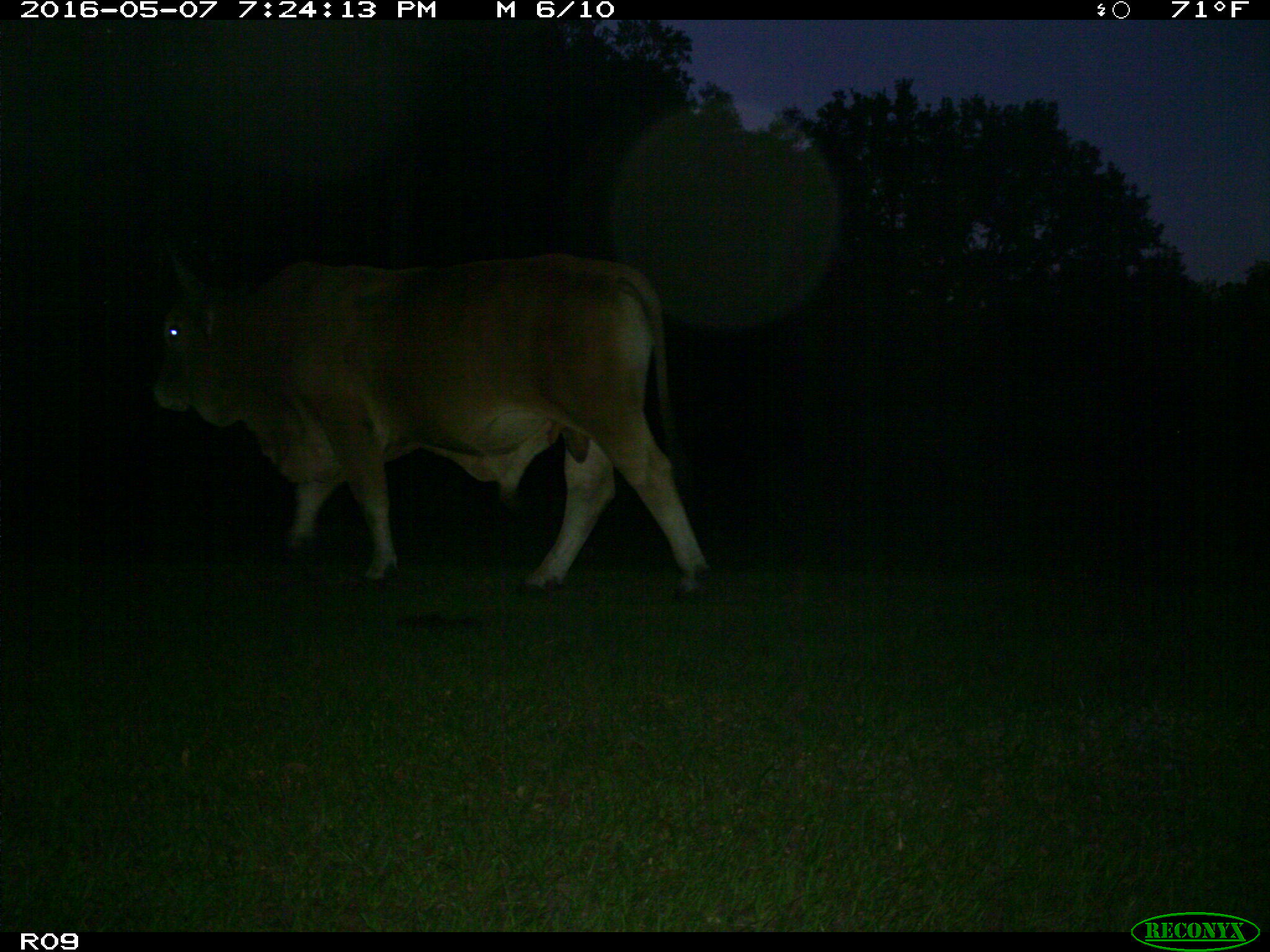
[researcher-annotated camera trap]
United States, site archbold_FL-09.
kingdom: Animalia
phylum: Chordata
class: Mammalia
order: Artiodactyla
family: Bovidae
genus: Bos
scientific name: Bos taurus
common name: domestic cow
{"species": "Bos taurus (domestic cow)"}